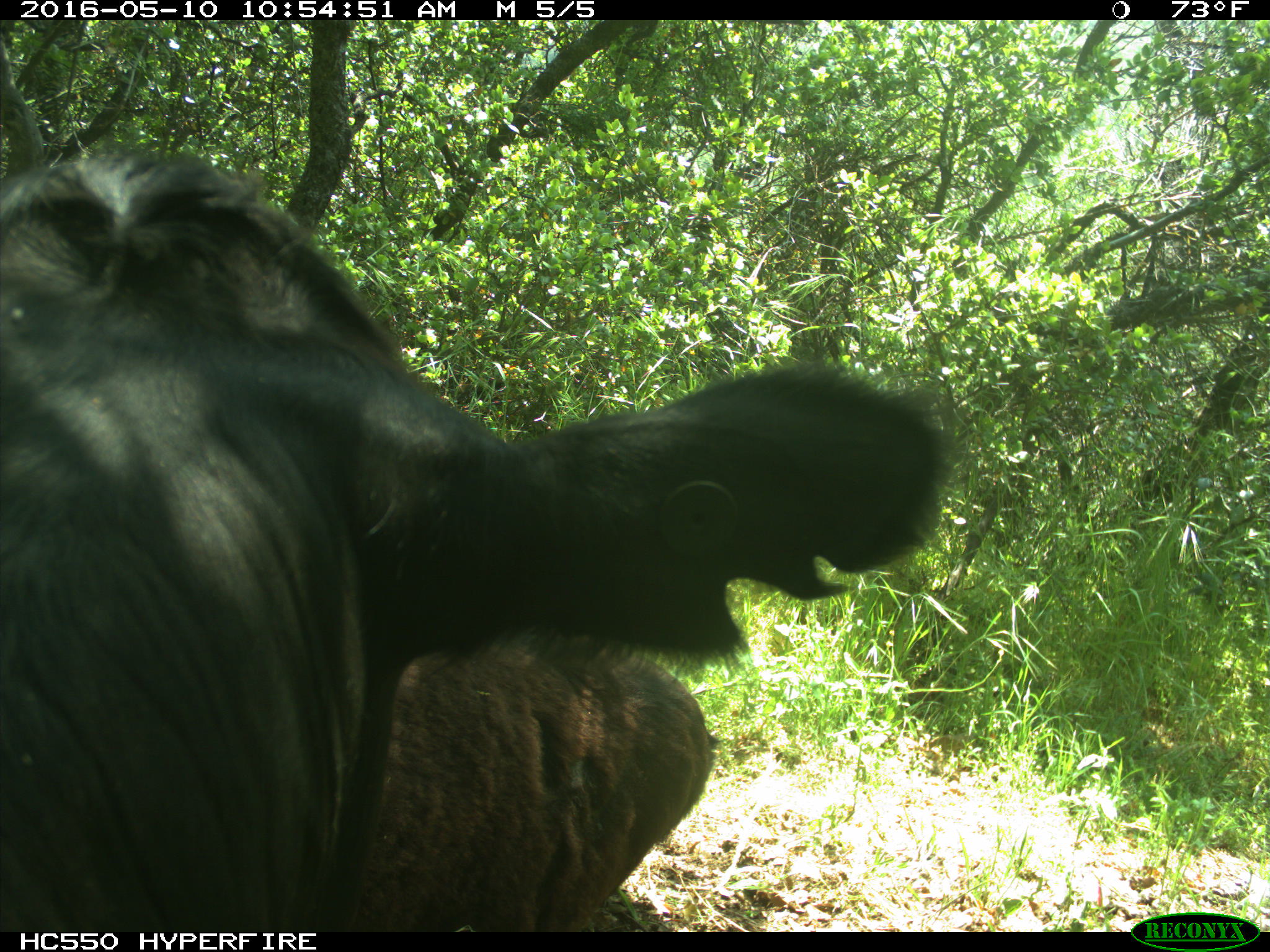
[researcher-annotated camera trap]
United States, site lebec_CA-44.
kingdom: Animalia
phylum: Chordata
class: Mammalia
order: Artiodactyla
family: Bovidae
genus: Bos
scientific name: Bos taurus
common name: domestic cow